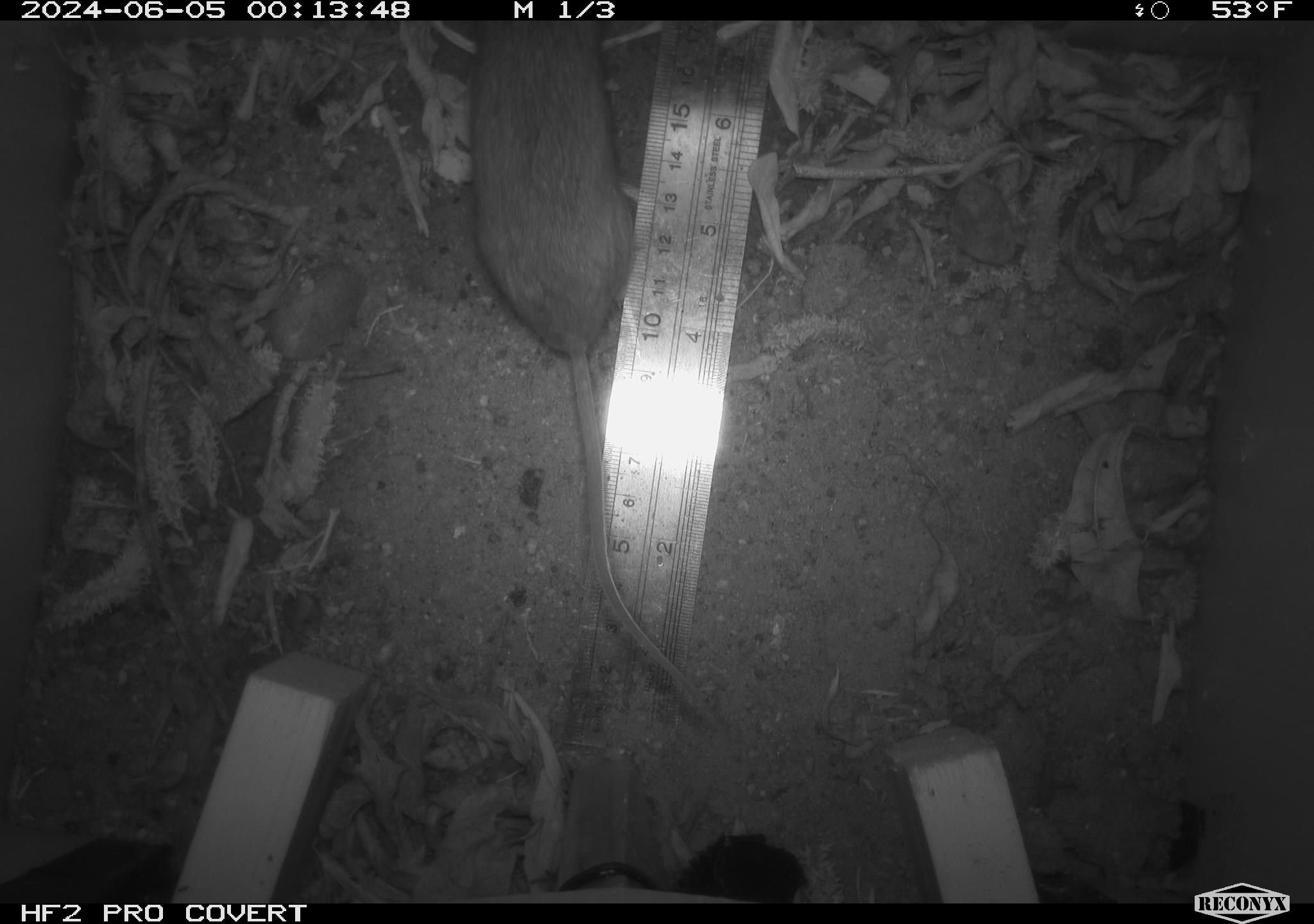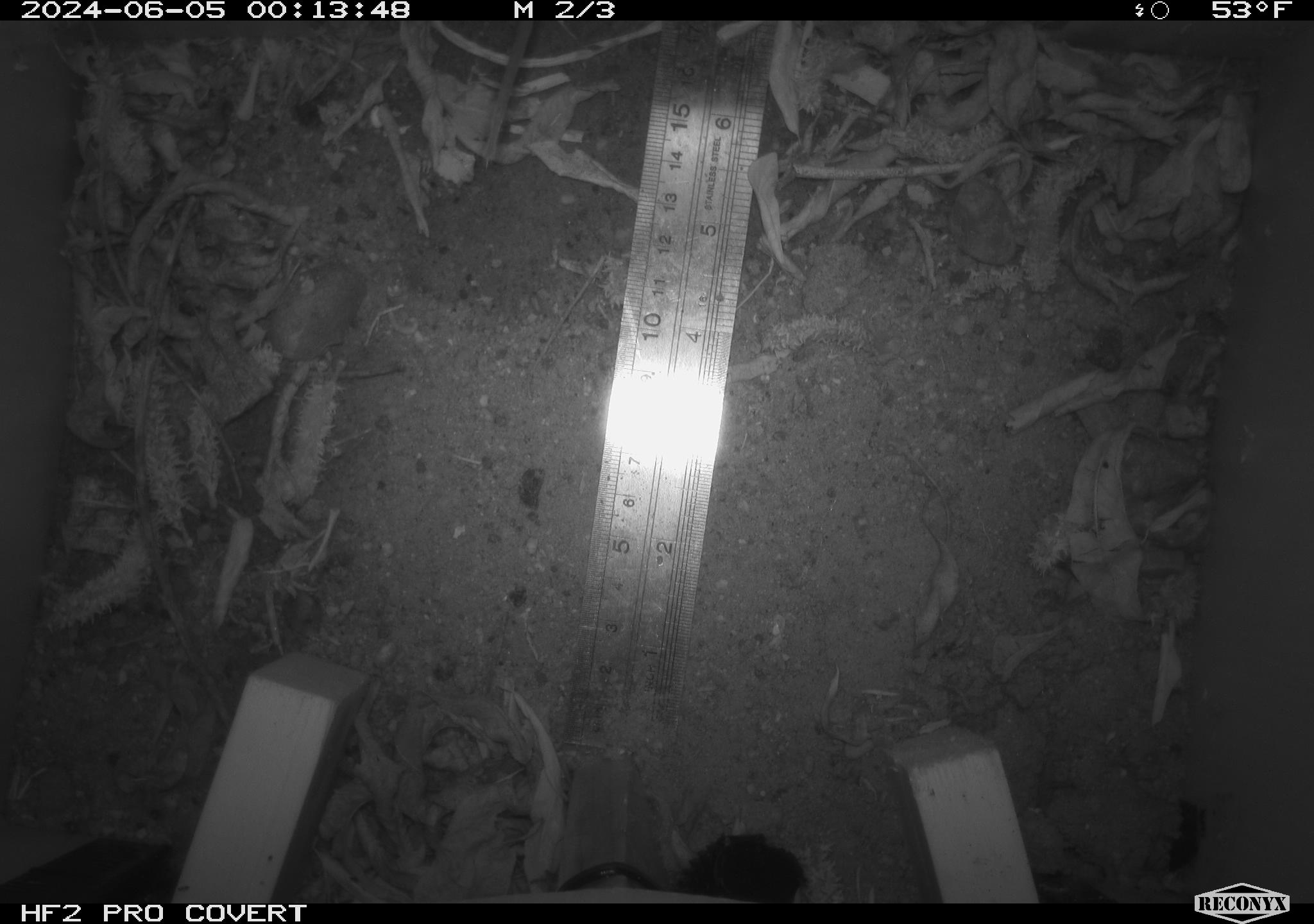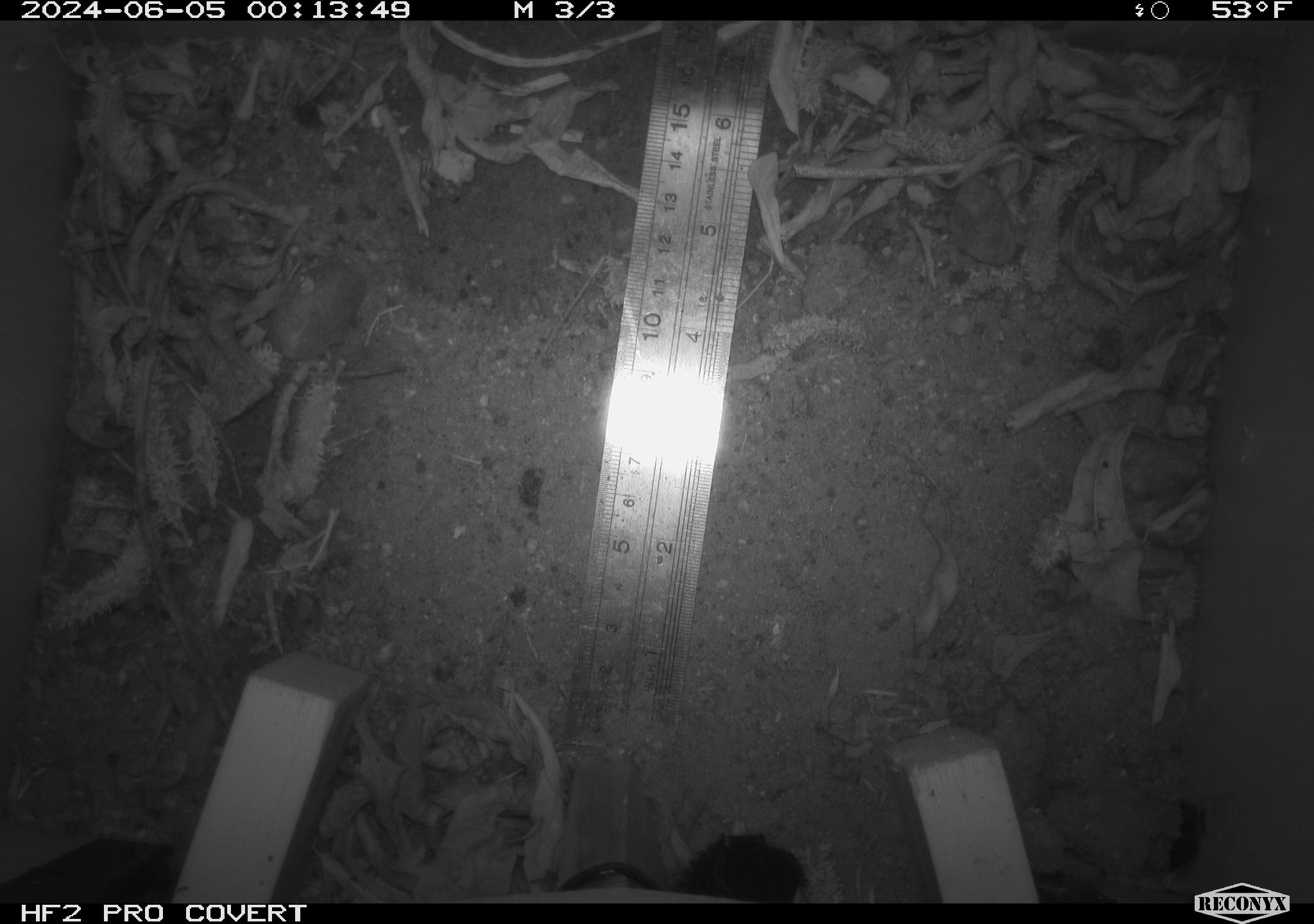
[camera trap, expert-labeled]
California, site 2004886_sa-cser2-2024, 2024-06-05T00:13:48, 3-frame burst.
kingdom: Animalia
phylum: Chordata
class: Mammalia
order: Rodentia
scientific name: Rodentia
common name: rodent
Rodent (Rodentia).